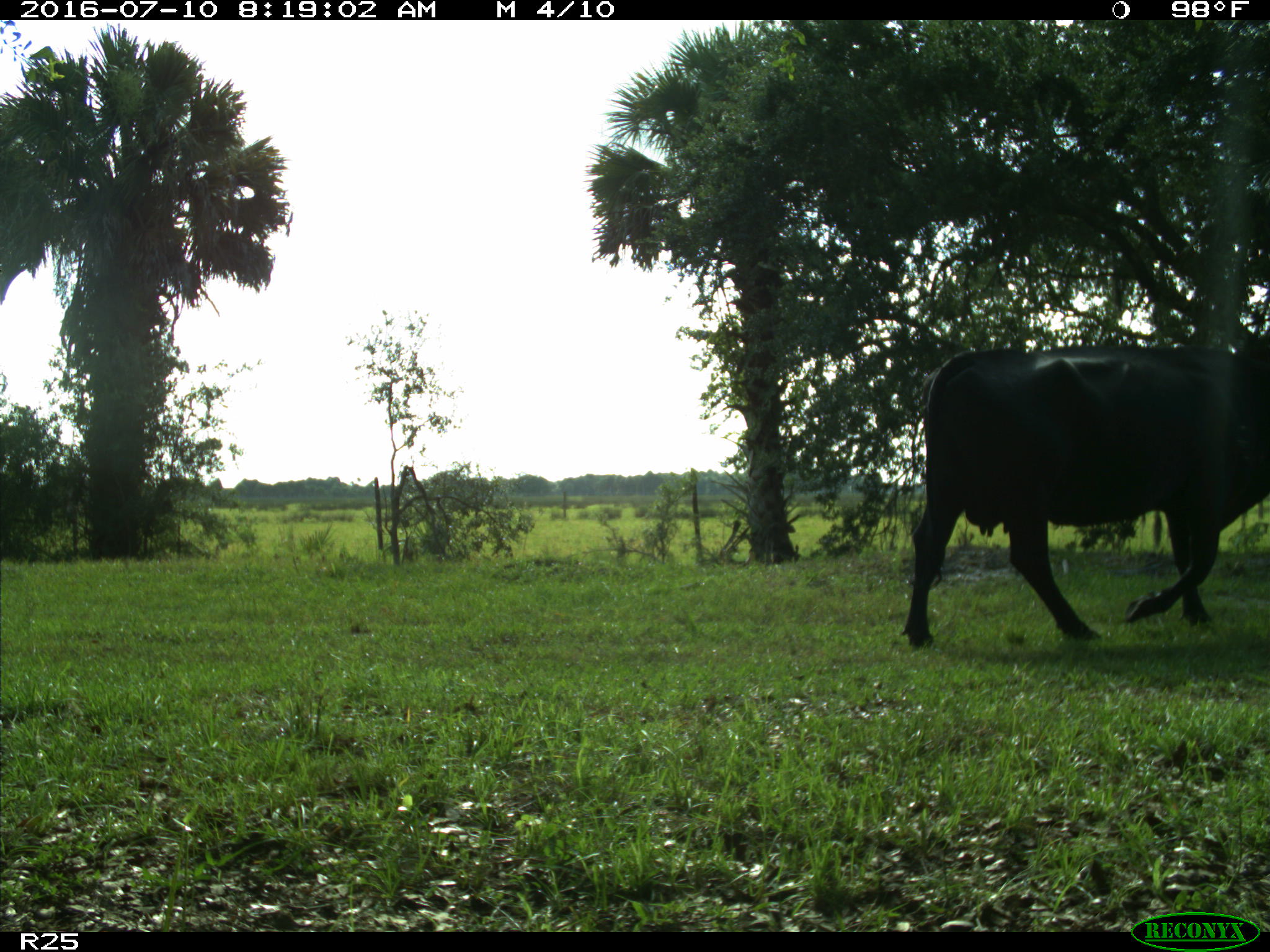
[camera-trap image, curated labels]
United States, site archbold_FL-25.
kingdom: Animalia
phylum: Chordata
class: Mammalia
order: Artiodactyla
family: Bovidae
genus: Bos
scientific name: Bos taurus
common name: domestic cow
Bos taurus (domestic cow).